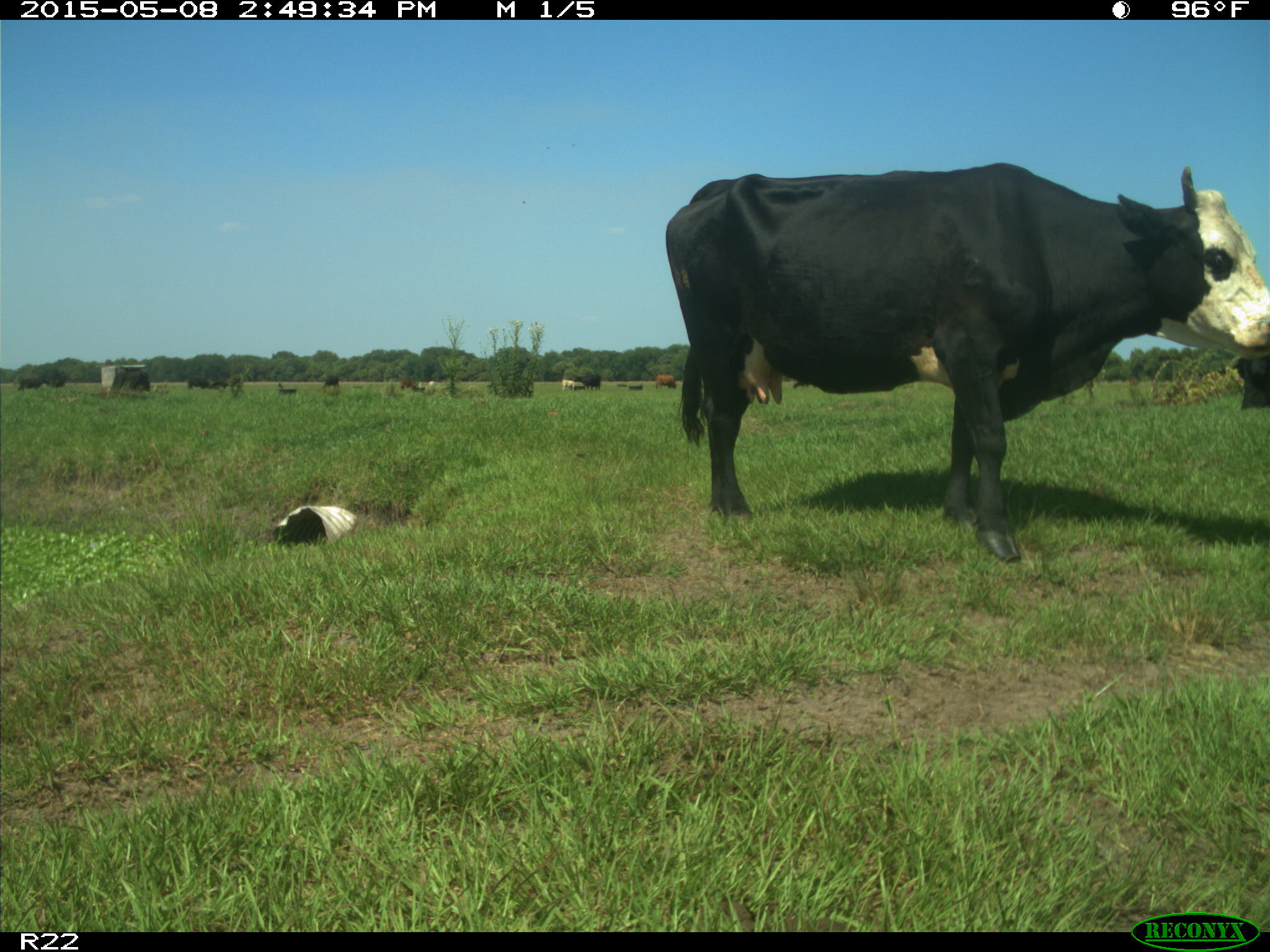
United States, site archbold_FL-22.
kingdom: Animalia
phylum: Chordata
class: Mammalia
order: Artiodactyla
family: Bovidae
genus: Bos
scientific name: Bos taurus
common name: domestic cow